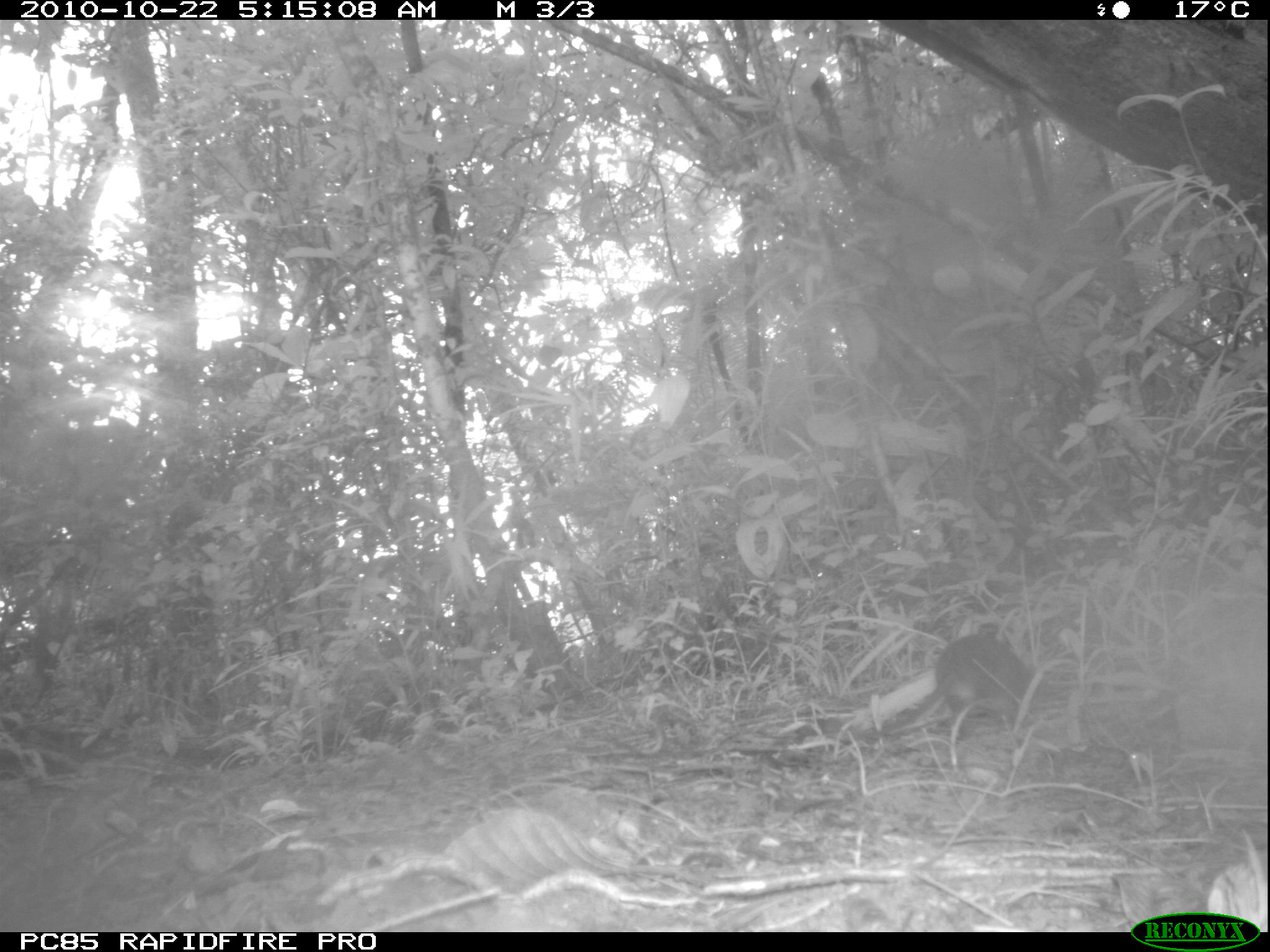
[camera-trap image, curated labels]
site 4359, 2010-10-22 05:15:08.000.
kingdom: Animalia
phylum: Chordata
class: Mammalia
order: Rodentia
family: Muridae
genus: Rattus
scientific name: Rattus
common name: rodent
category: unknown rat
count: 1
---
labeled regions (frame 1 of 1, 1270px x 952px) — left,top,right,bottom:
unknown rat: 856,630,1071,740